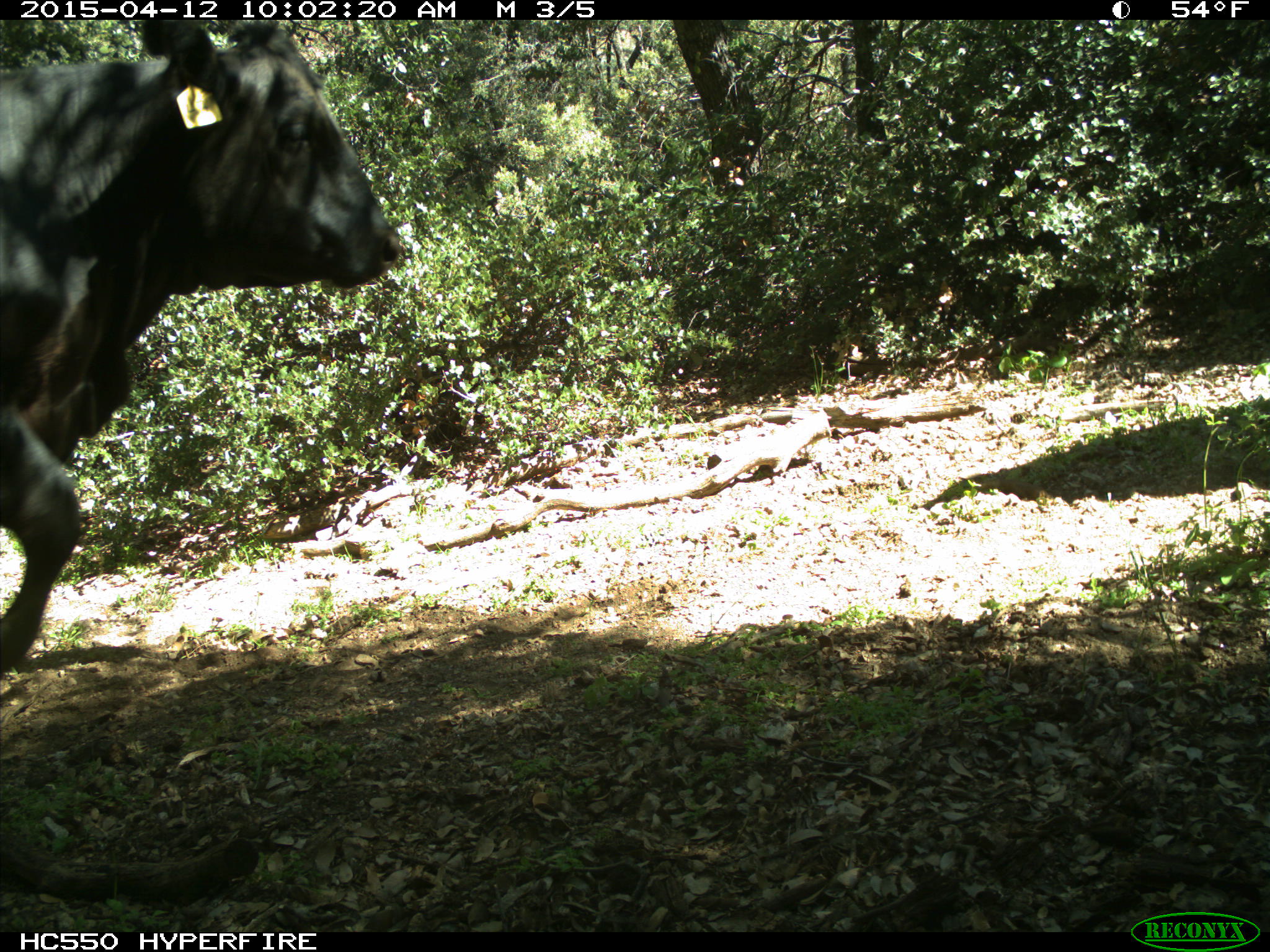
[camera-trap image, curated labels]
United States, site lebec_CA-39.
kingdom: Animalia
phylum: Chordata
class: Mammalia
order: Artiodactyla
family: Bovidae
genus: Bos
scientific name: Bos taurus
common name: domestic cow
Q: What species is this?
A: Bos taurus (domestic cow).